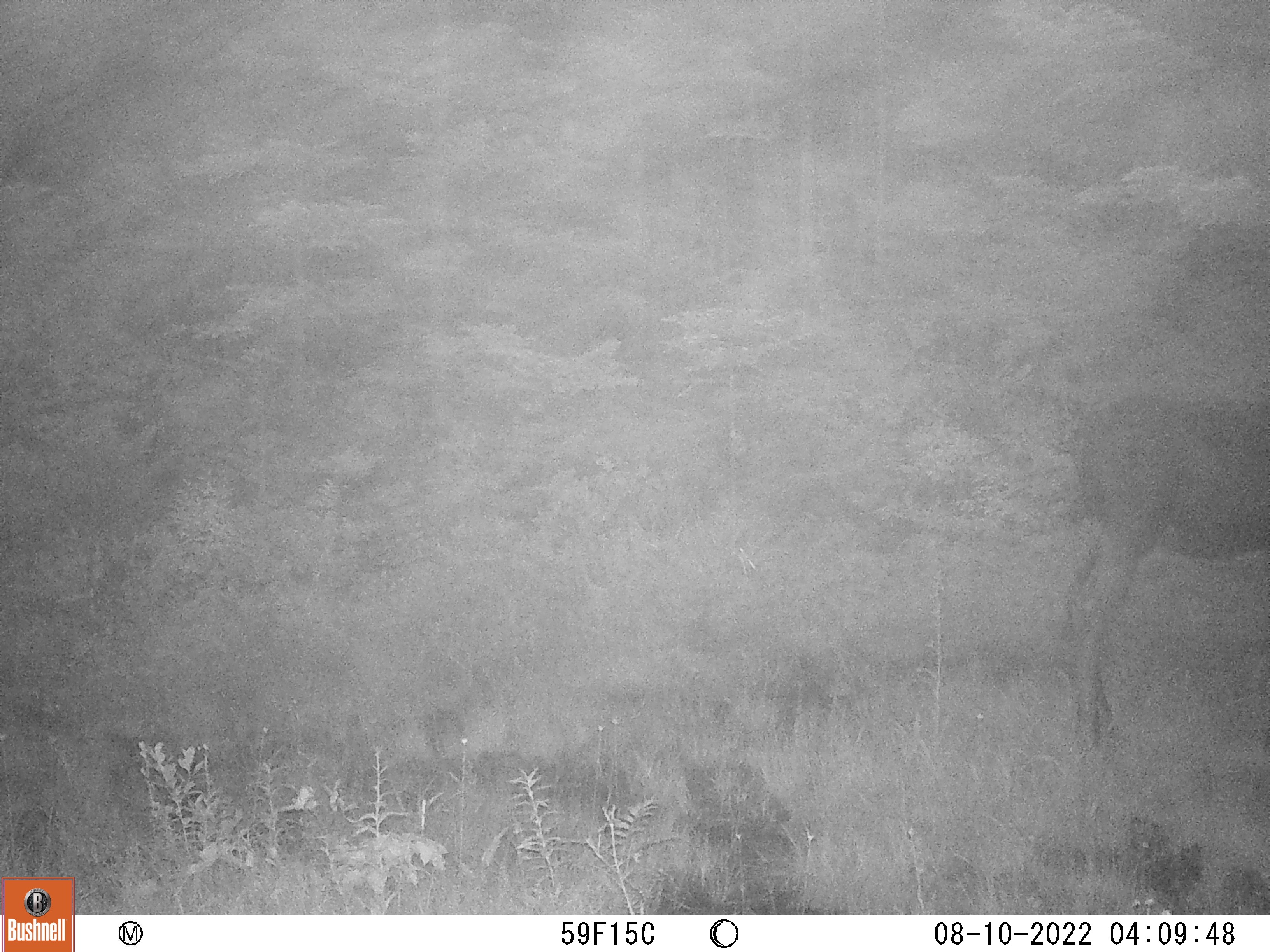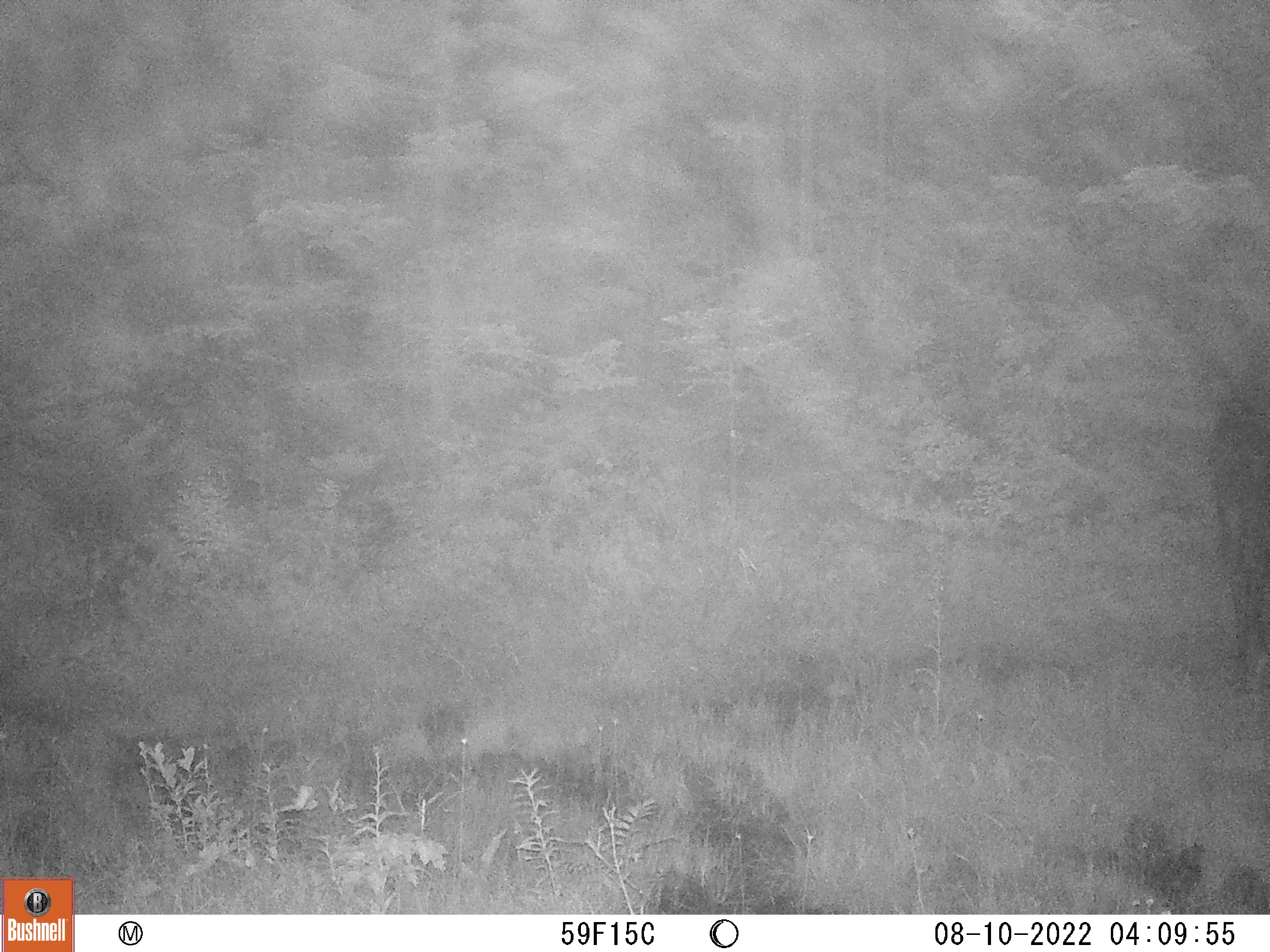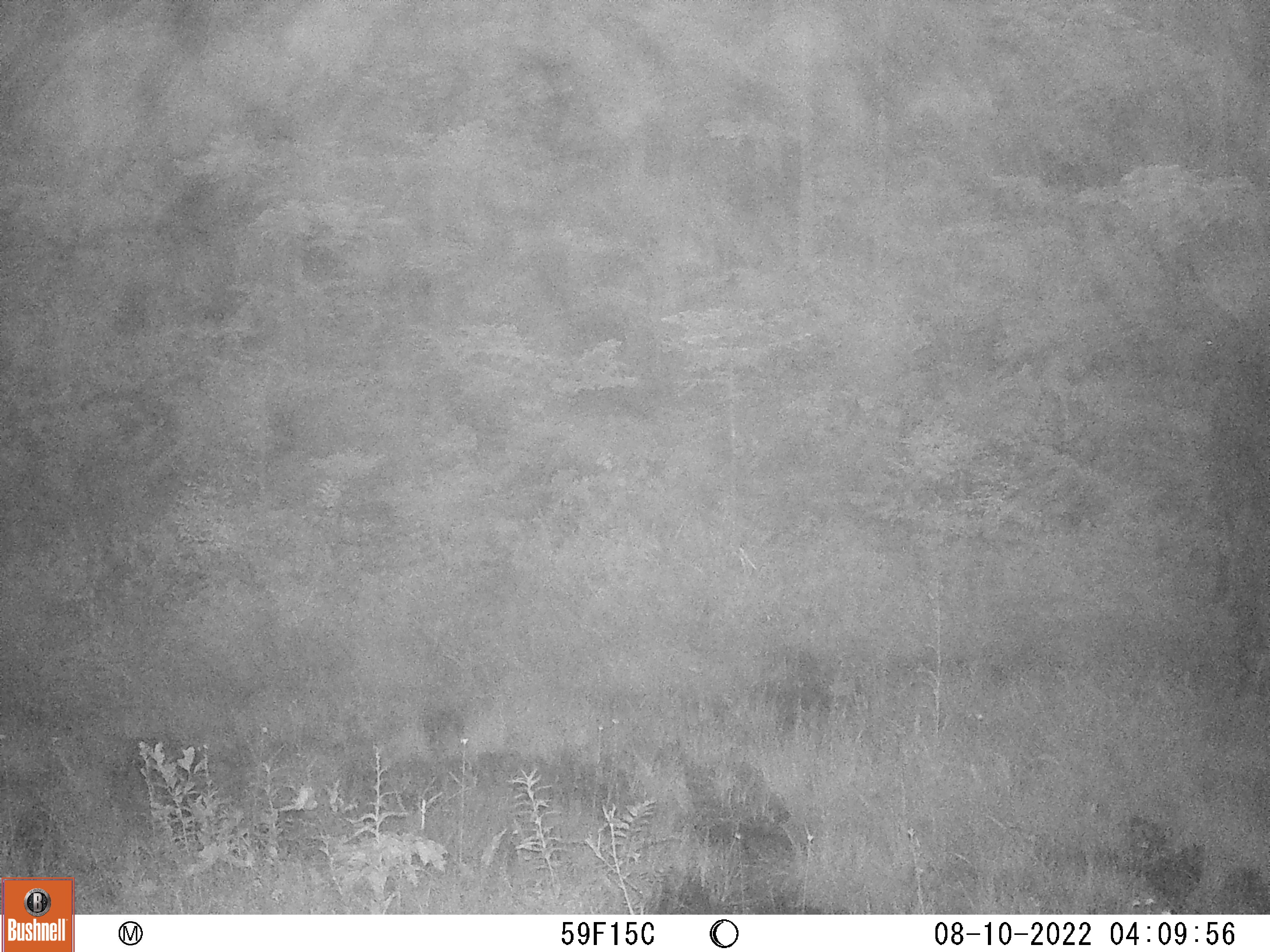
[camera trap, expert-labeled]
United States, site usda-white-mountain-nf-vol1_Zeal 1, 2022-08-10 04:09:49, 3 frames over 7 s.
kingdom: Animalia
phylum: Chordata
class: Mammalia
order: Artiodactyla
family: Cervidae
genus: Alces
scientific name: Alces alces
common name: moose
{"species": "moose (Alces alces)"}